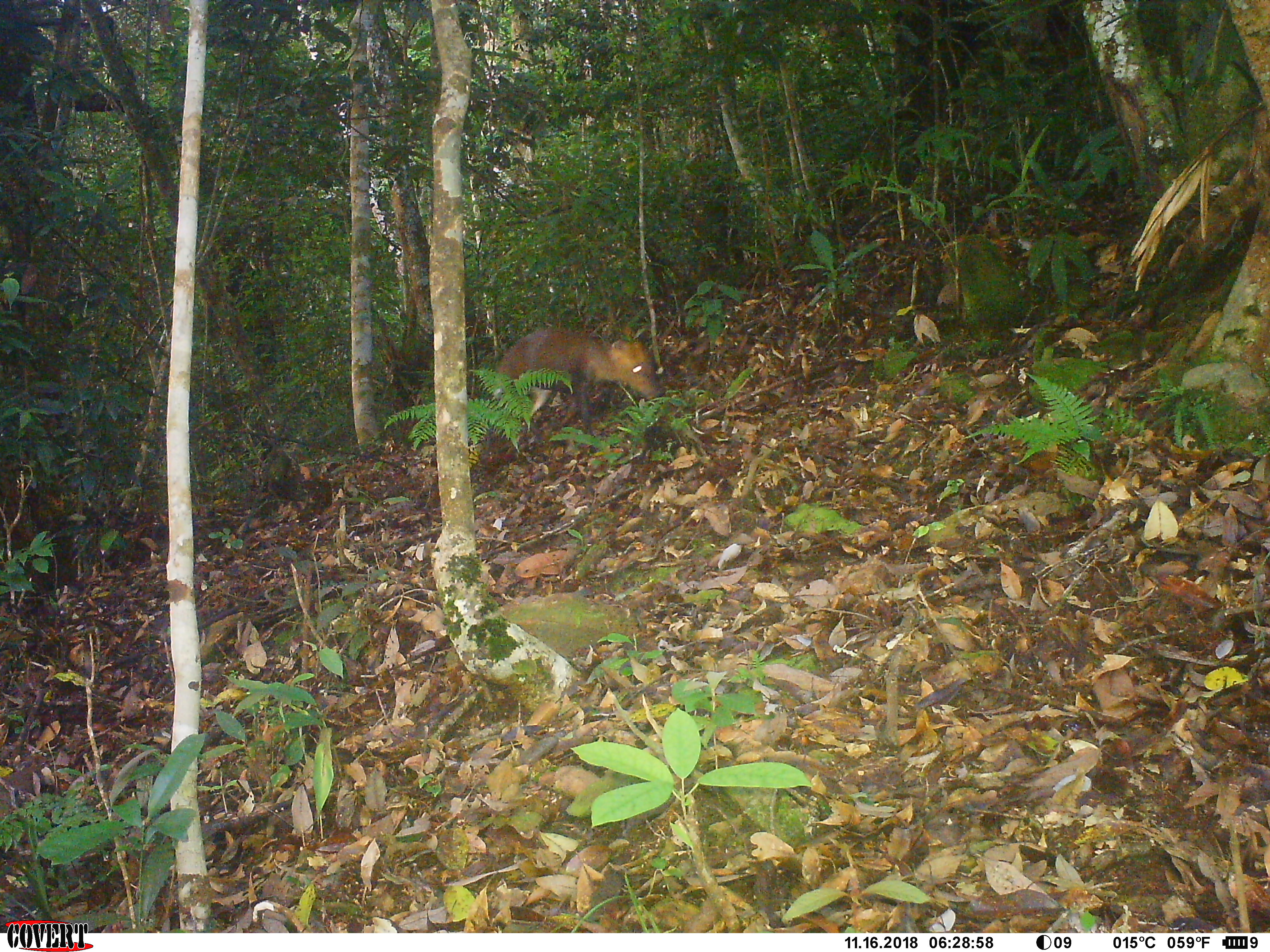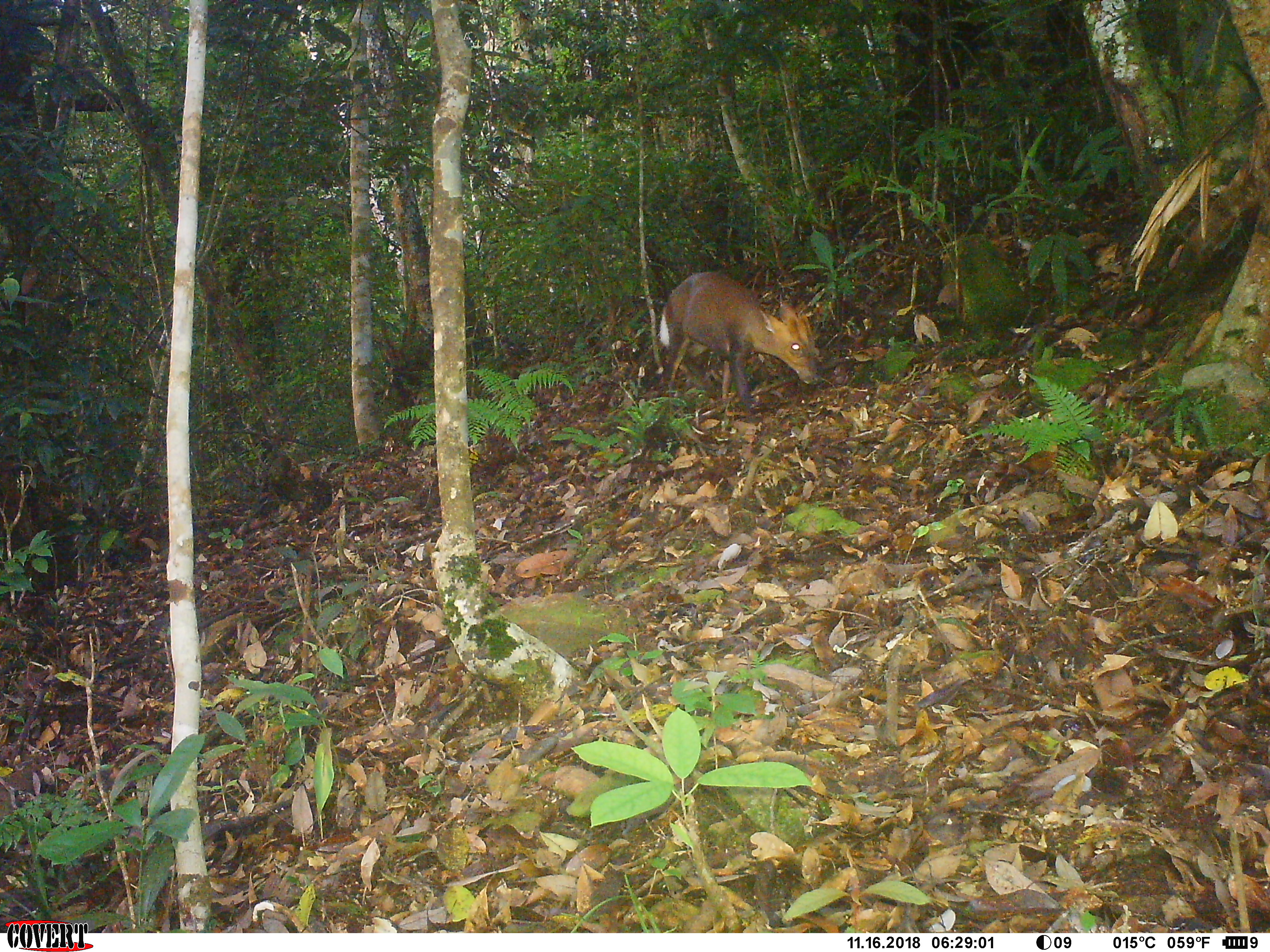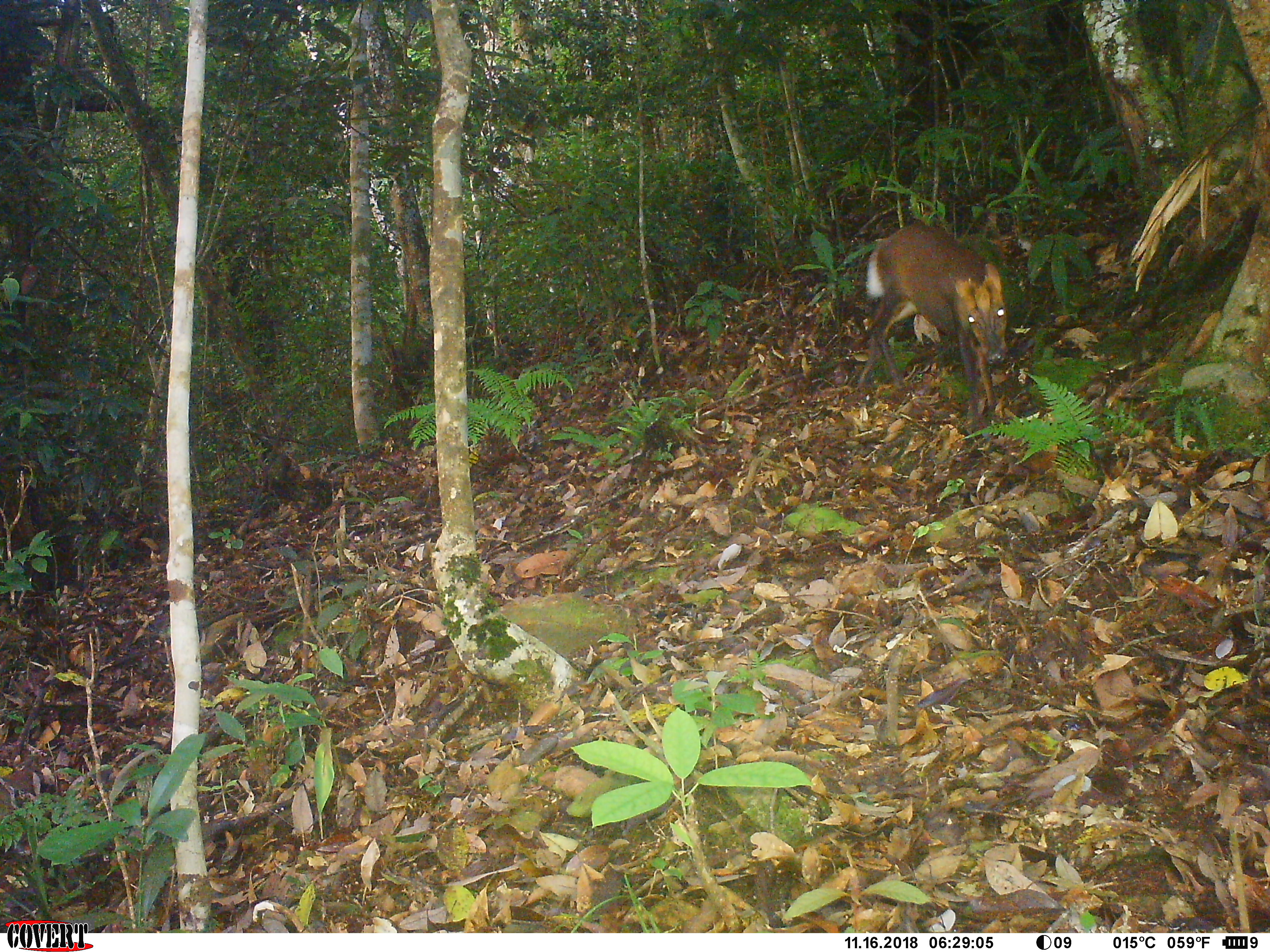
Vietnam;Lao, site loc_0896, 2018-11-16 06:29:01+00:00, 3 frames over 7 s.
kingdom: Animalia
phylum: Chordata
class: Mammalia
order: Artiodactyla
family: Cervidae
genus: Muntiacus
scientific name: Muntiacus rooseveltorum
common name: roosevelt's muntjac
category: roosevelts muntjac group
Roosevelts muntjac group (roosevelt's muntjac) (Muntiacus rooseveltorum). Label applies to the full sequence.